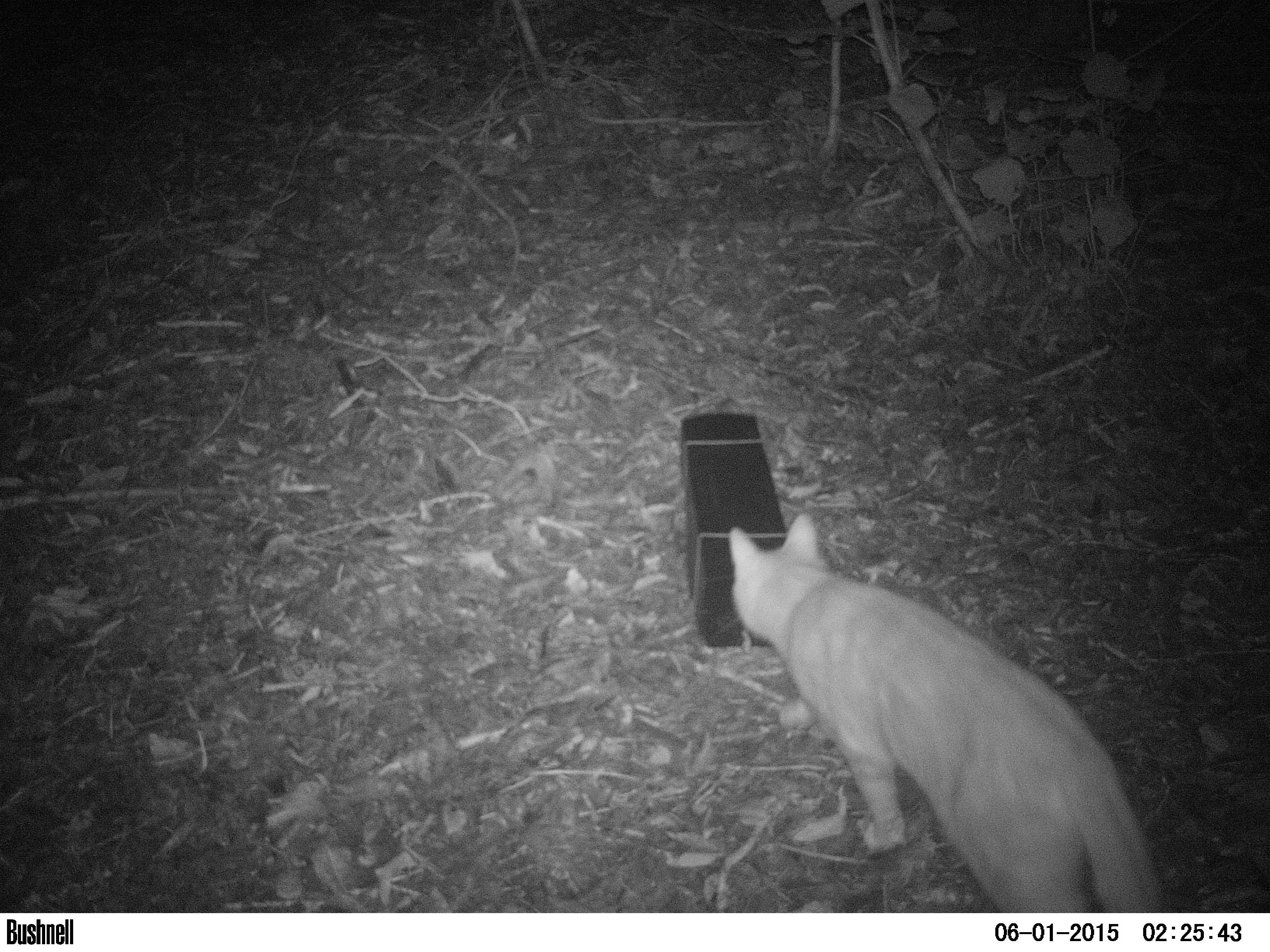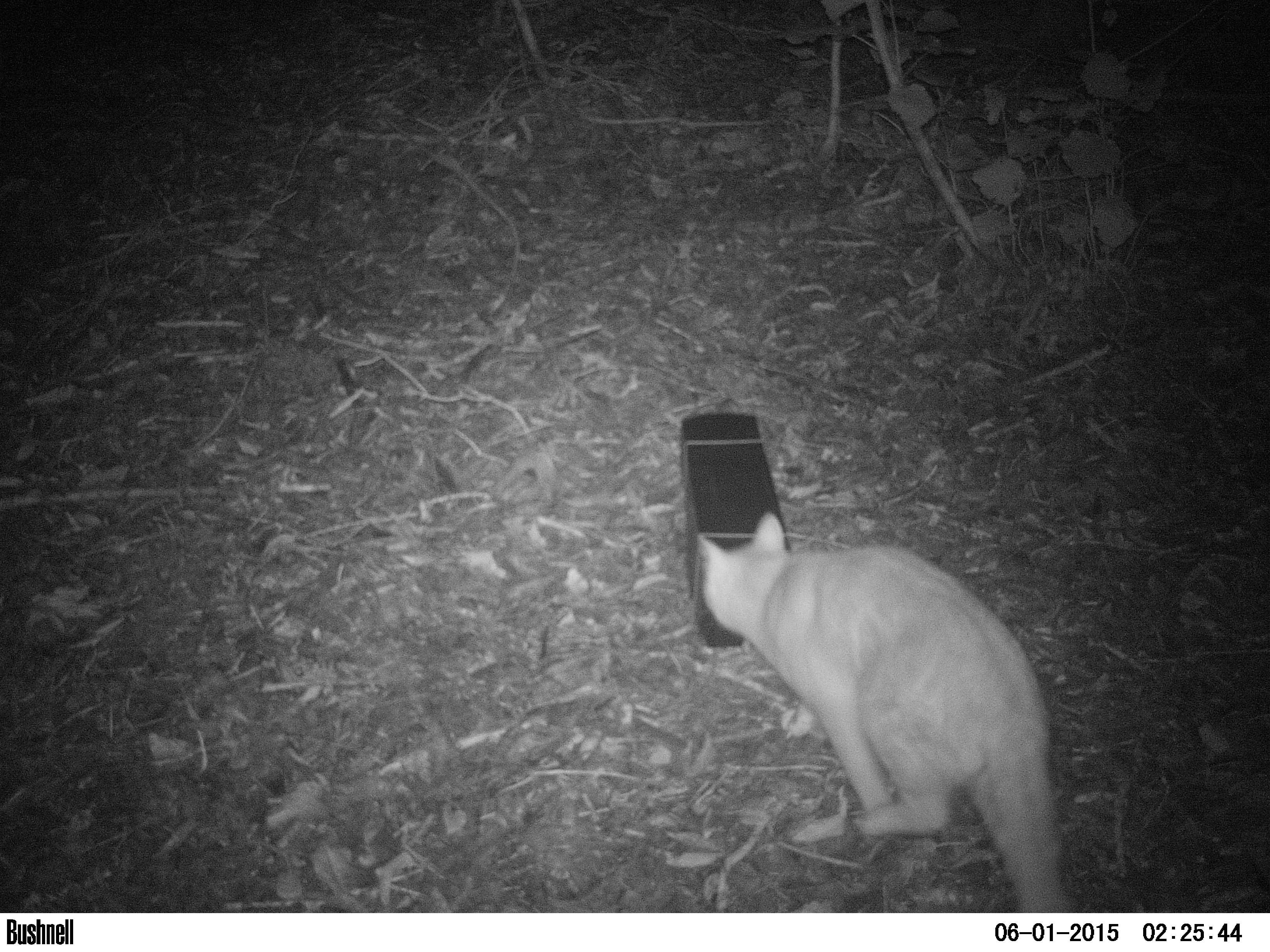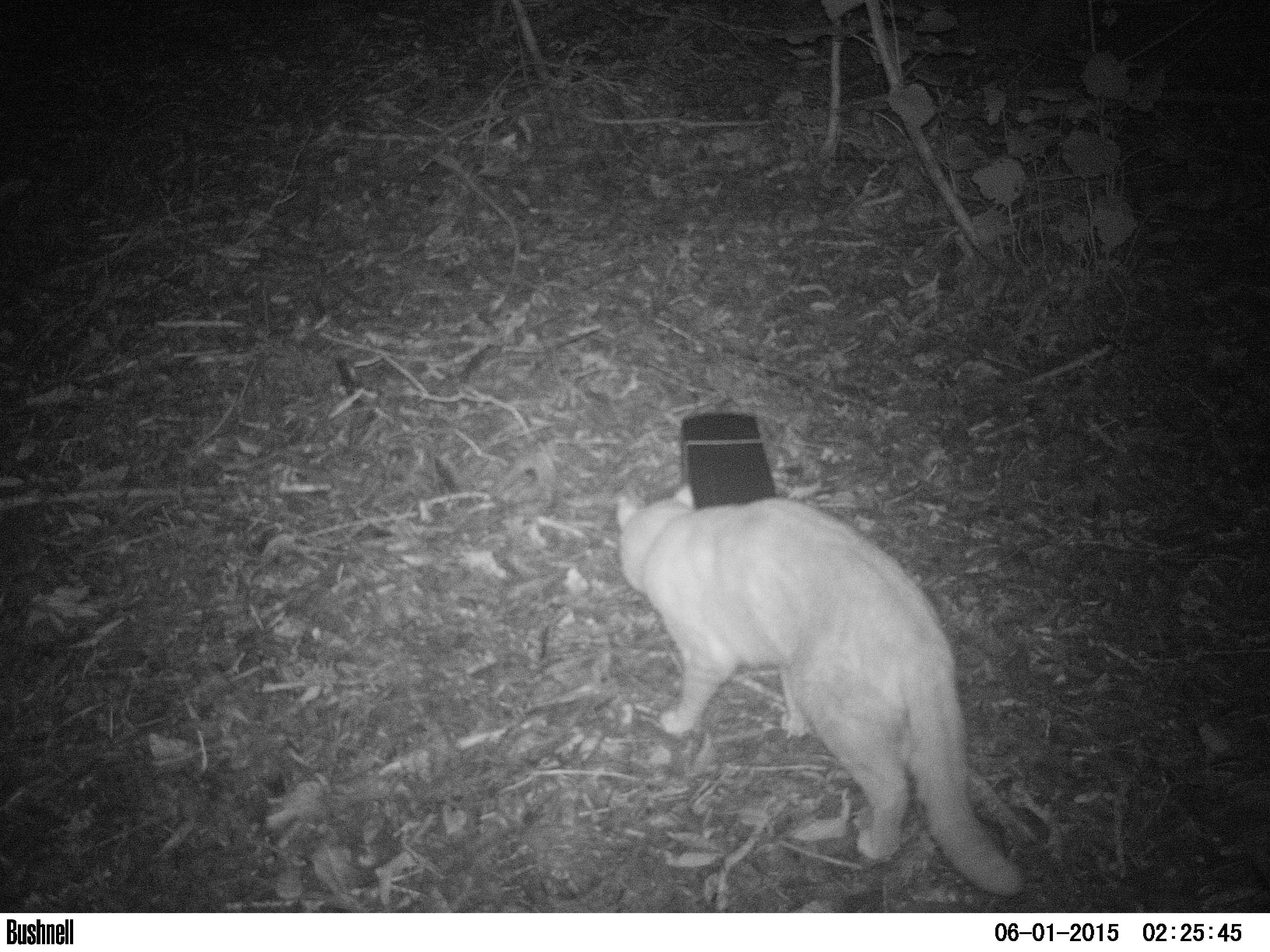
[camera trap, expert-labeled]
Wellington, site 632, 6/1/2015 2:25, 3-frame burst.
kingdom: Animalia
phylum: Chordata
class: Mammalia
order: Carnivora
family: Felidae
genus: Felis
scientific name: Felis catus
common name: cat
Cat (Felis catus).